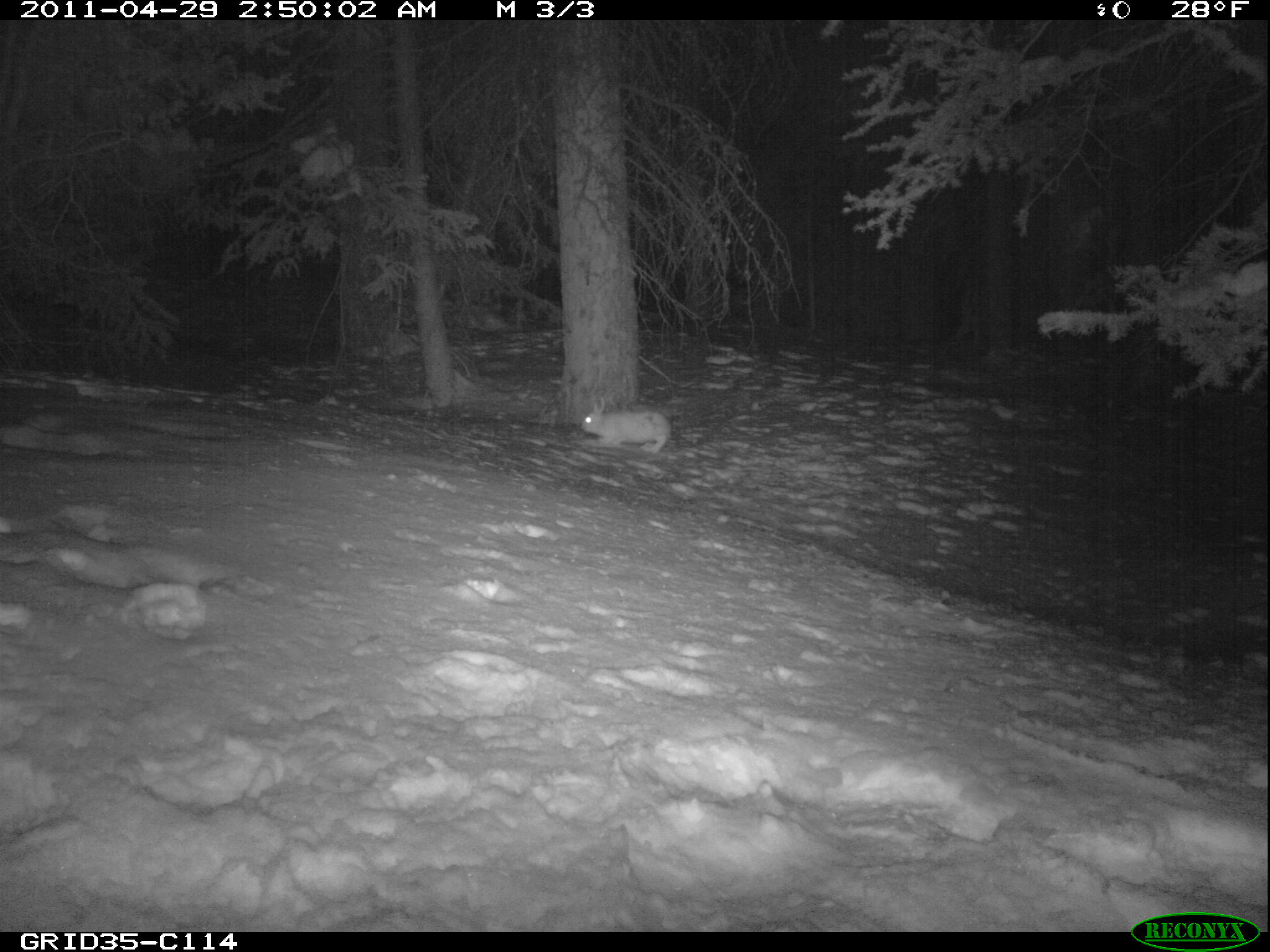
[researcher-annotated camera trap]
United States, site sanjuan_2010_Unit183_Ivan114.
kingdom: Animalia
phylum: Chordata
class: Mammalia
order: Lagomorpha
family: Leporidae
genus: Lepus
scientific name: Lepus americanus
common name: snowshoe hare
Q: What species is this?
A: Lepus americanus (snowshoe hare).